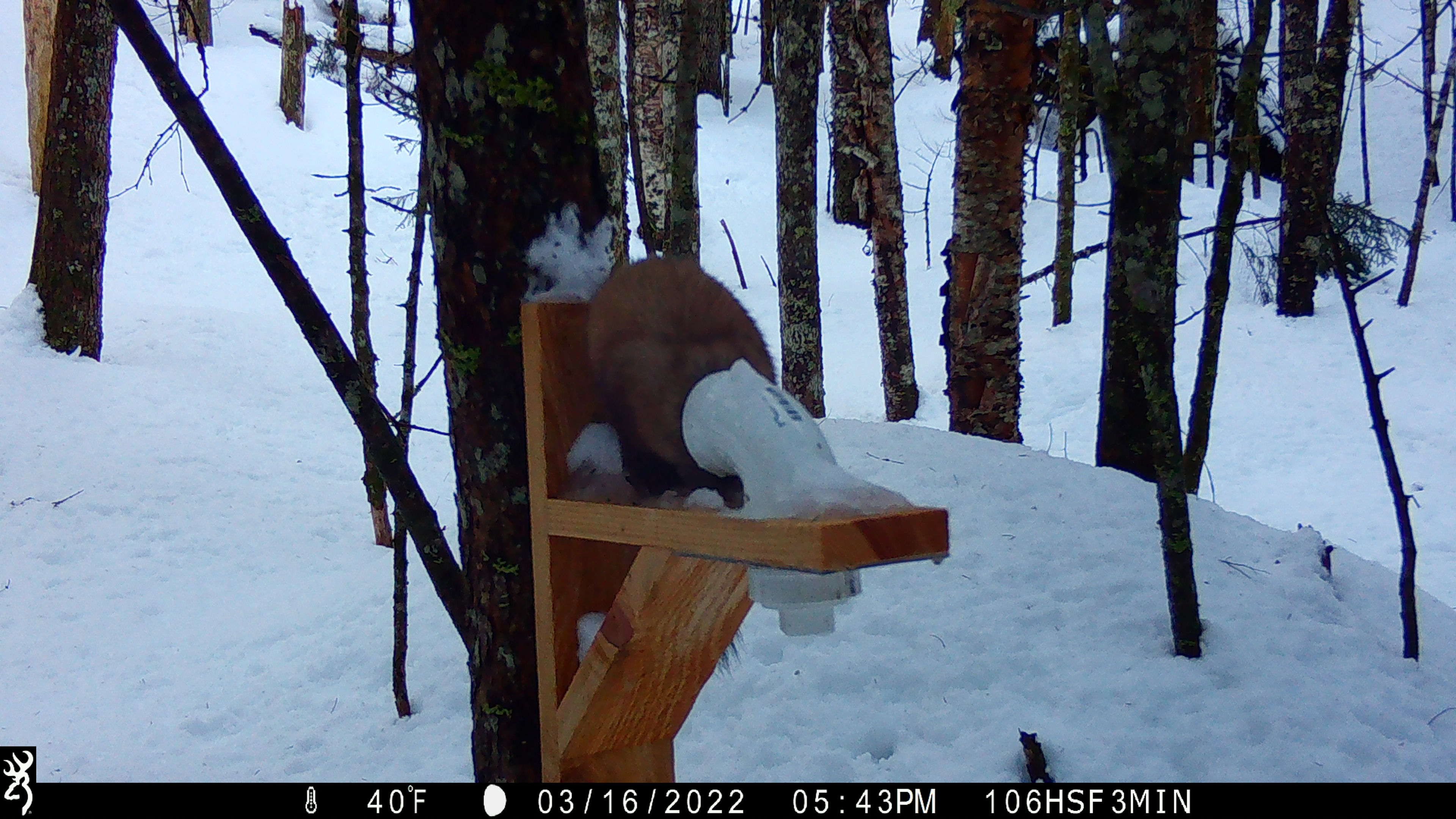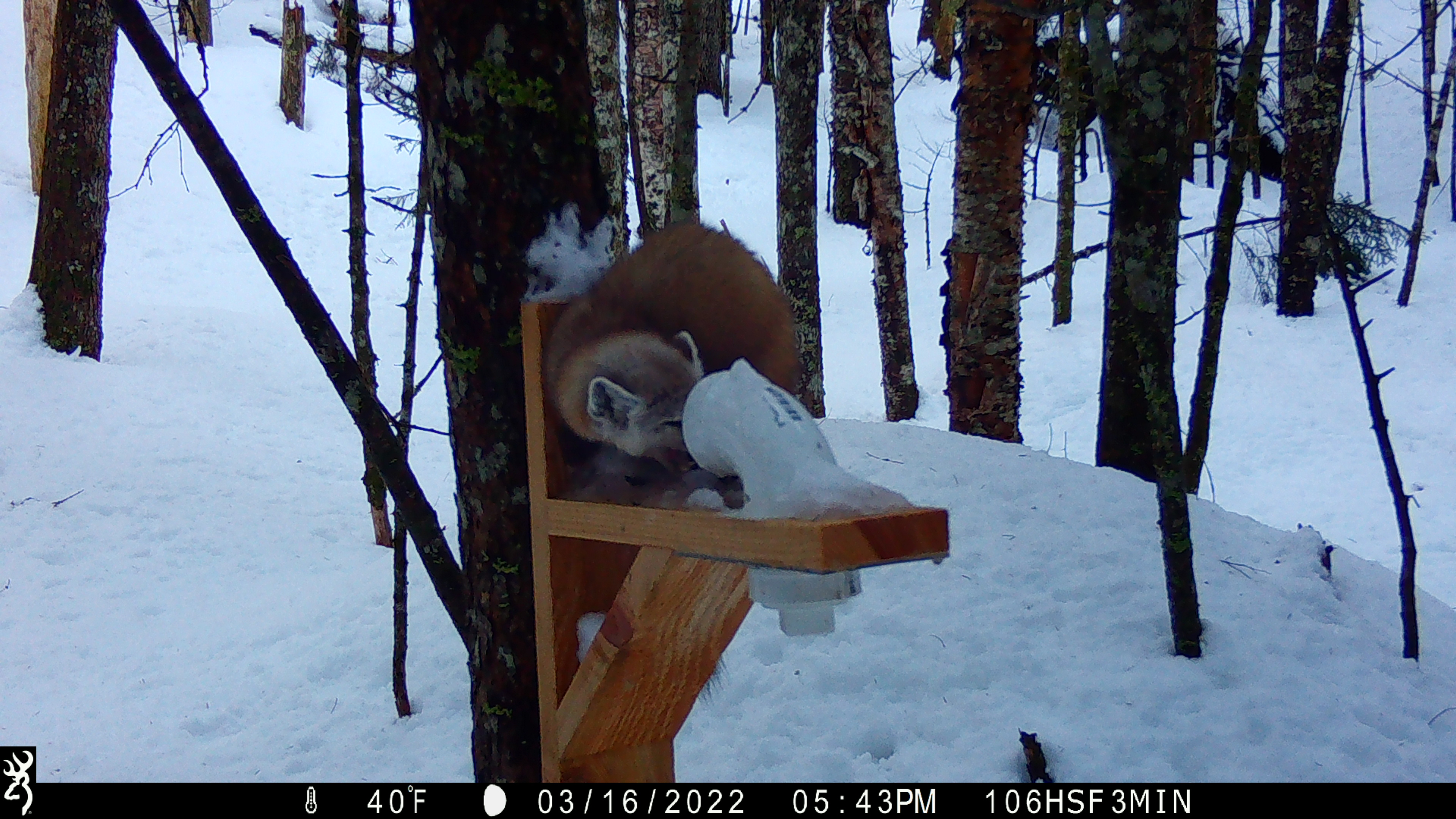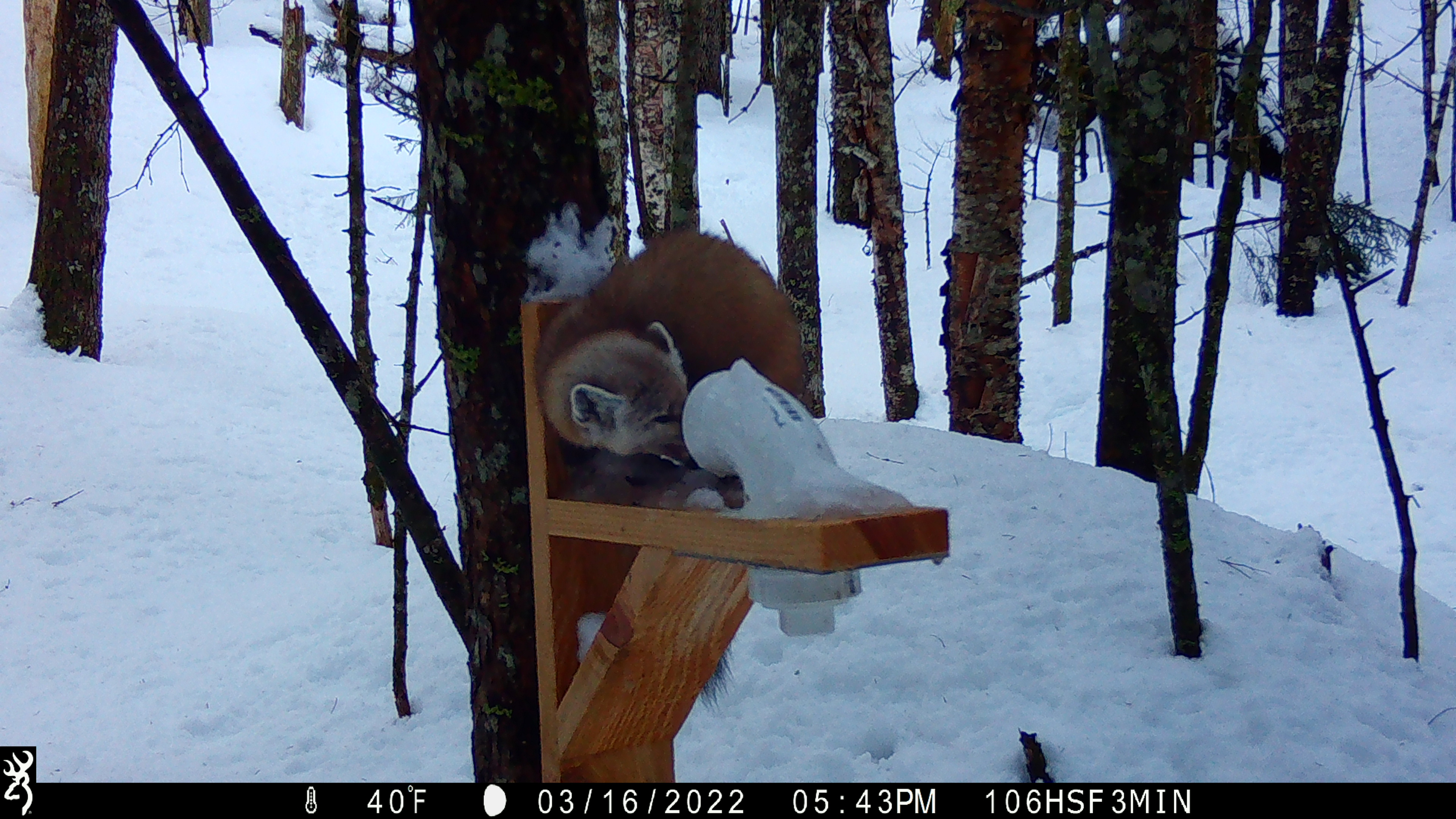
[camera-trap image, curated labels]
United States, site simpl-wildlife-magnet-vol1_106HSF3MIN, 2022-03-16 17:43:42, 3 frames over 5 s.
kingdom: Animalia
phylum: Chordata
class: Mammalia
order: Carnivora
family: Mustelidae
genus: Martes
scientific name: Martes americana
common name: american marten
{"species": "american marten (Martes americana)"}